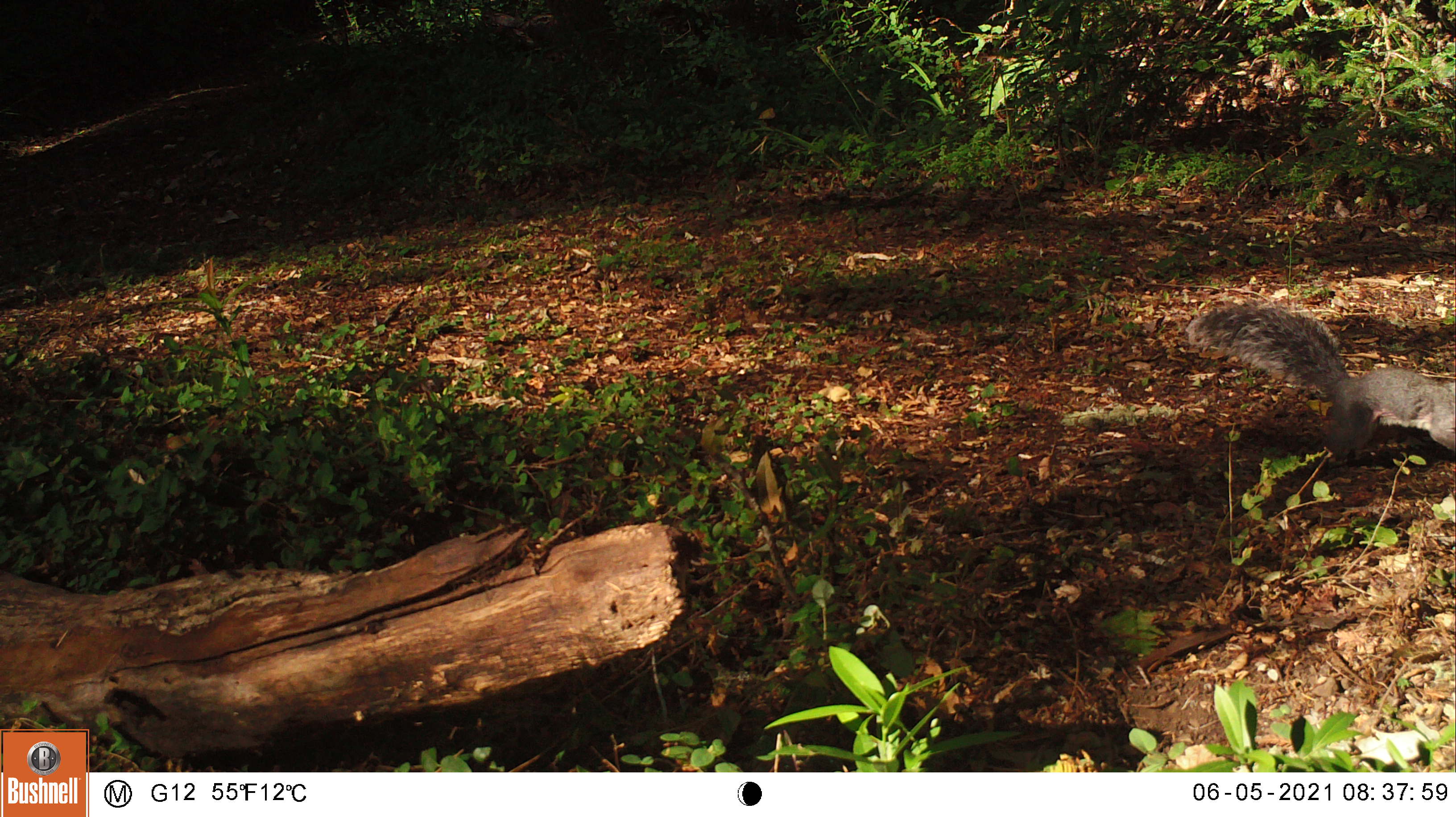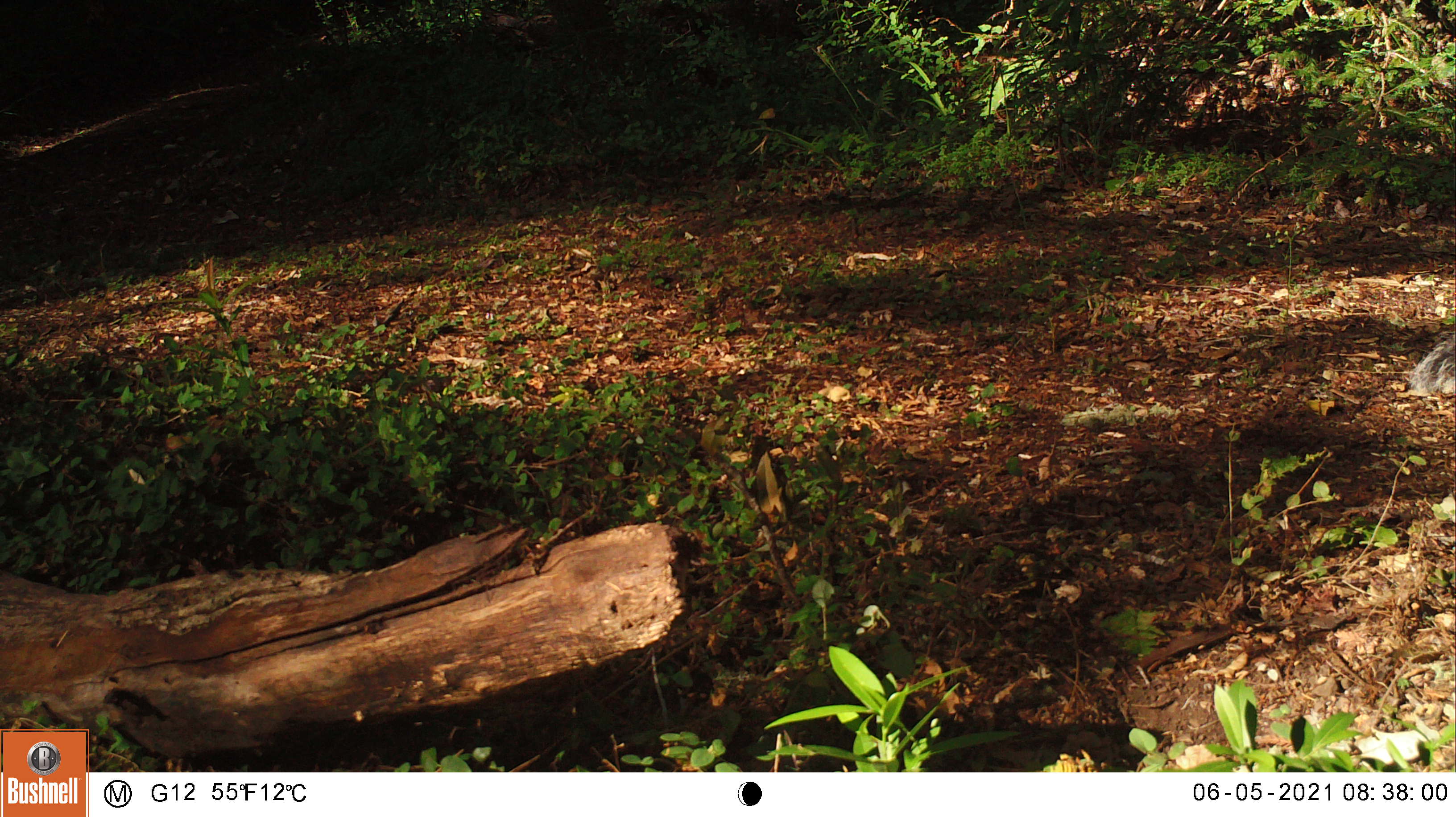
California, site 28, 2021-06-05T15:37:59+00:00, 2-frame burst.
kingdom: Animalia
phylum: Chordata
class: Mammalia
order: Rodentia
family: Sciuridae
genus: Sciurus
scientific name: Sciurus griseus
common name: western gray squirrel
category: western grey squirrel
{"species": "western grey squirrel (western gray squirrel) (Sciurus griseus)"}